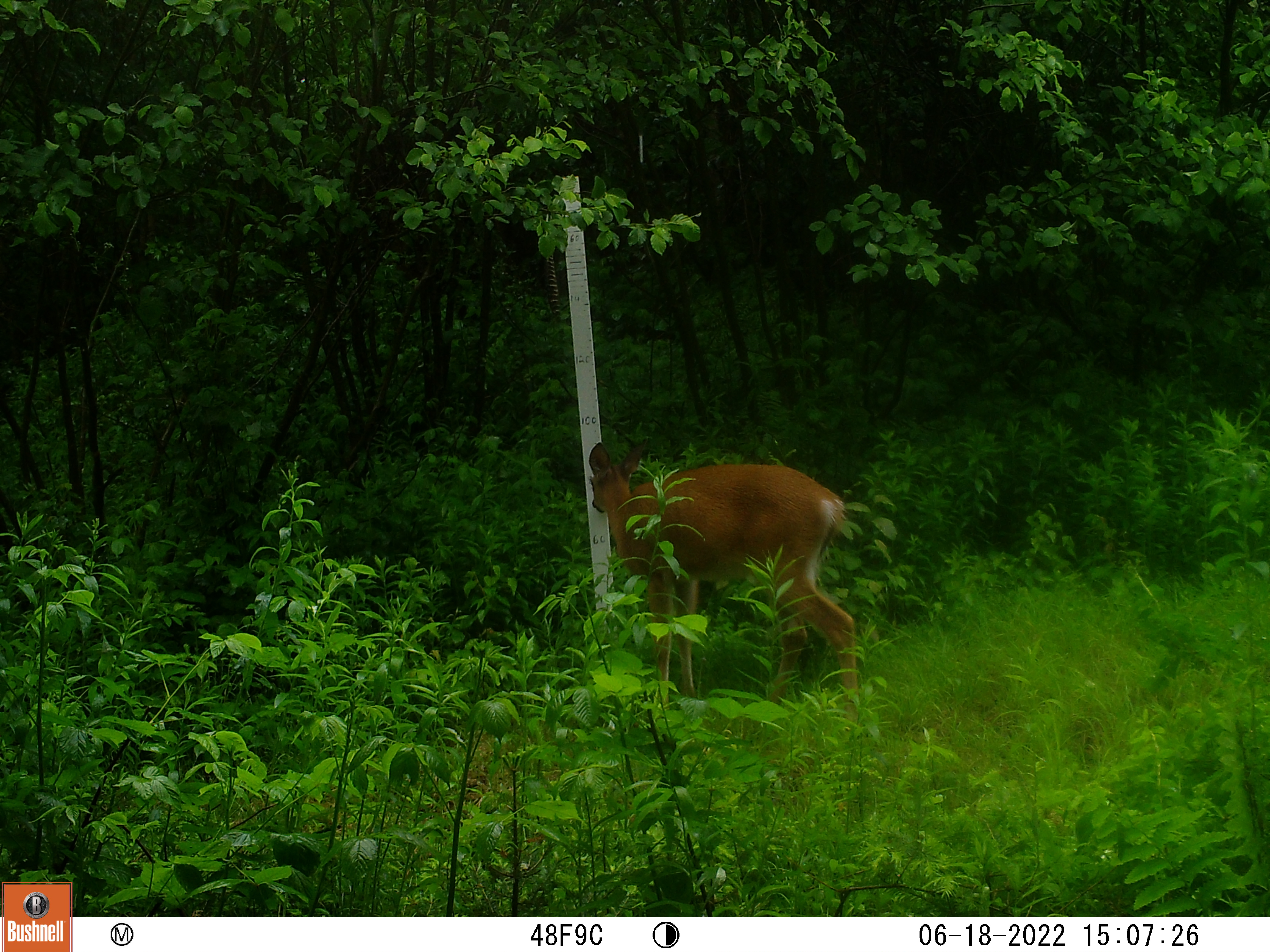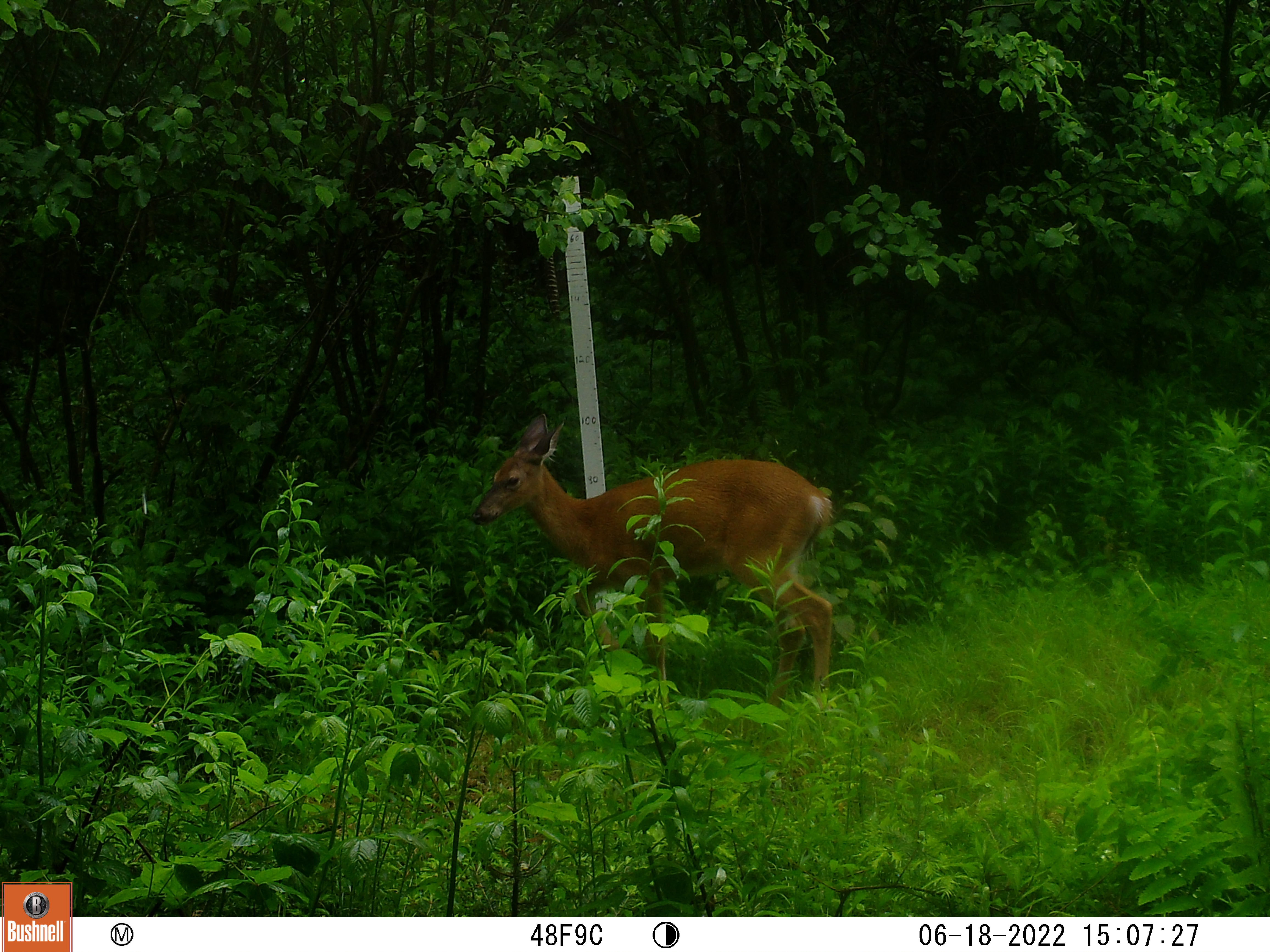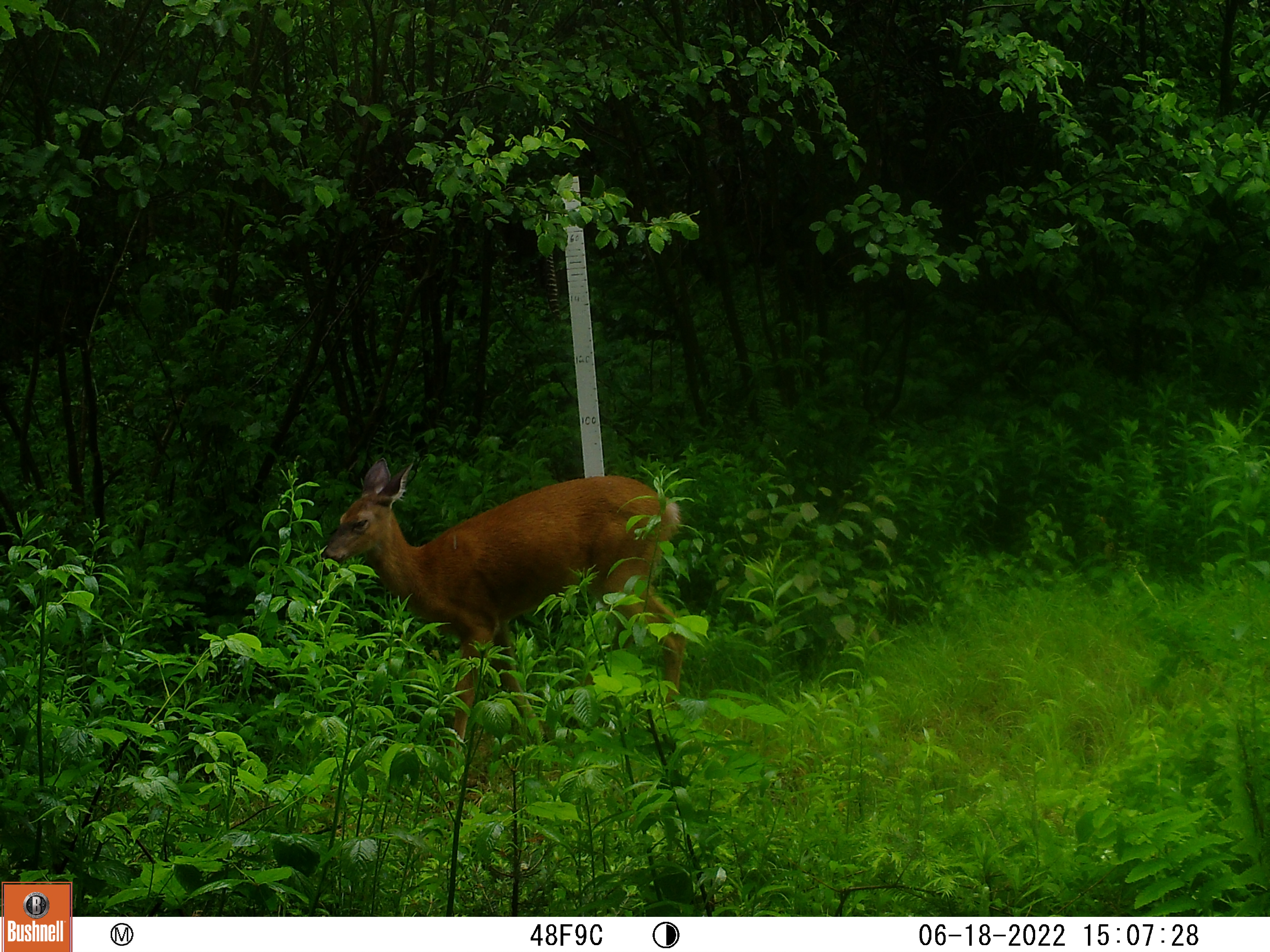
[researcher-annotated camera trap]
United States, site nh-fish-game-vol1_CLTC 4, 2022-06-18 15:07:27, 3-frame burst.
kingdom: Animalia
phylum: Chordata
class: Mammalia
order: Artiodactyla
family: Cervidae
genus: Odocoileus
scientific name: Odocoileus virginianus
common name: white-tailed deer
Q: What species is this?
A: White-tailed deer (Odocoileus virginianus).